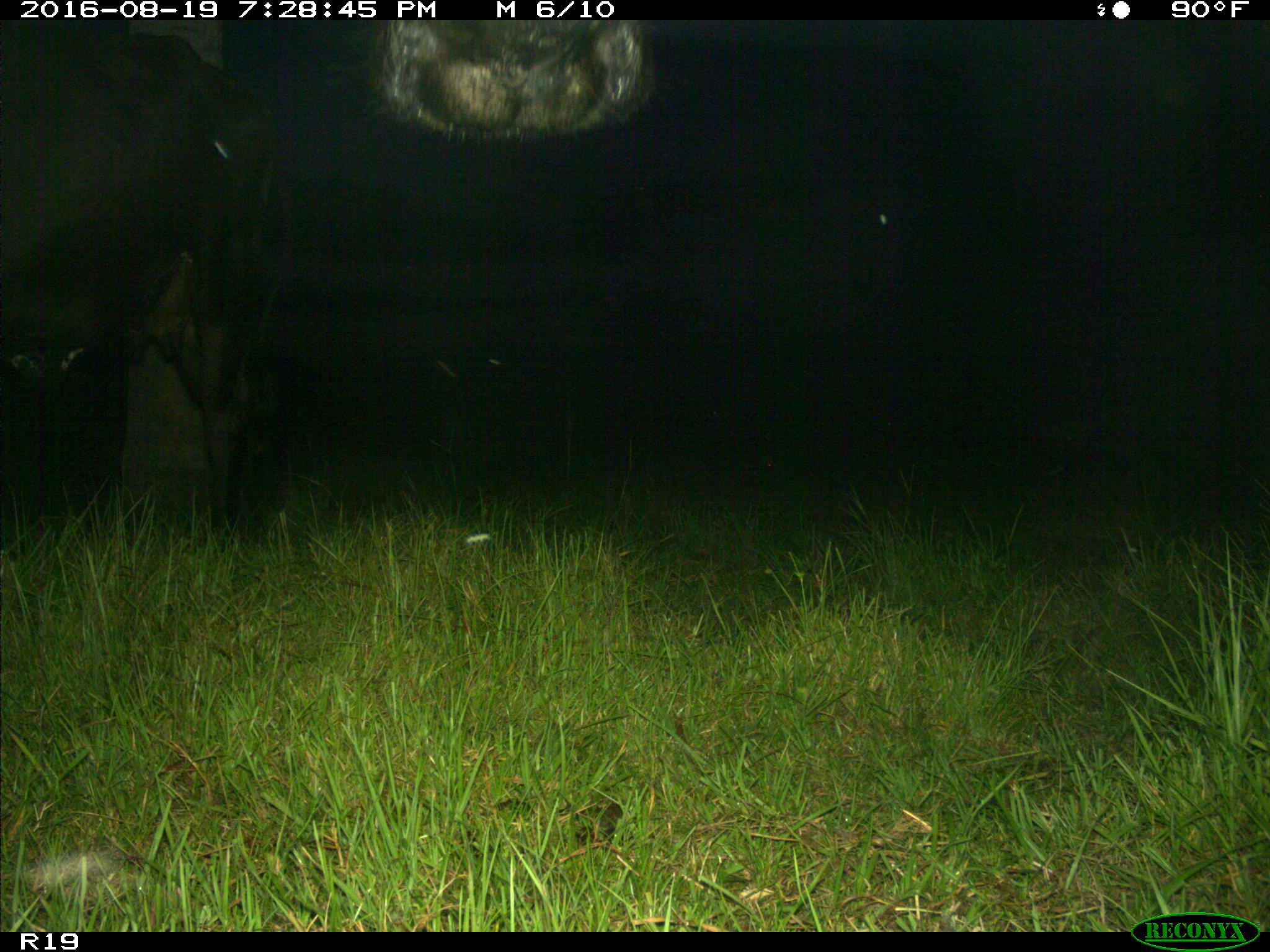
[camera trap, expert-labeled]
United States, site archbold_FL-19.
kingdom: Animalia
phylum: Chordata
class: Mammalia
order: Artiodactyla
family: Bovidae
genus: Bos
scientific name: Bos taurus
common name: domestic cow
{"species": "Bos taurus (domestic cow)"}